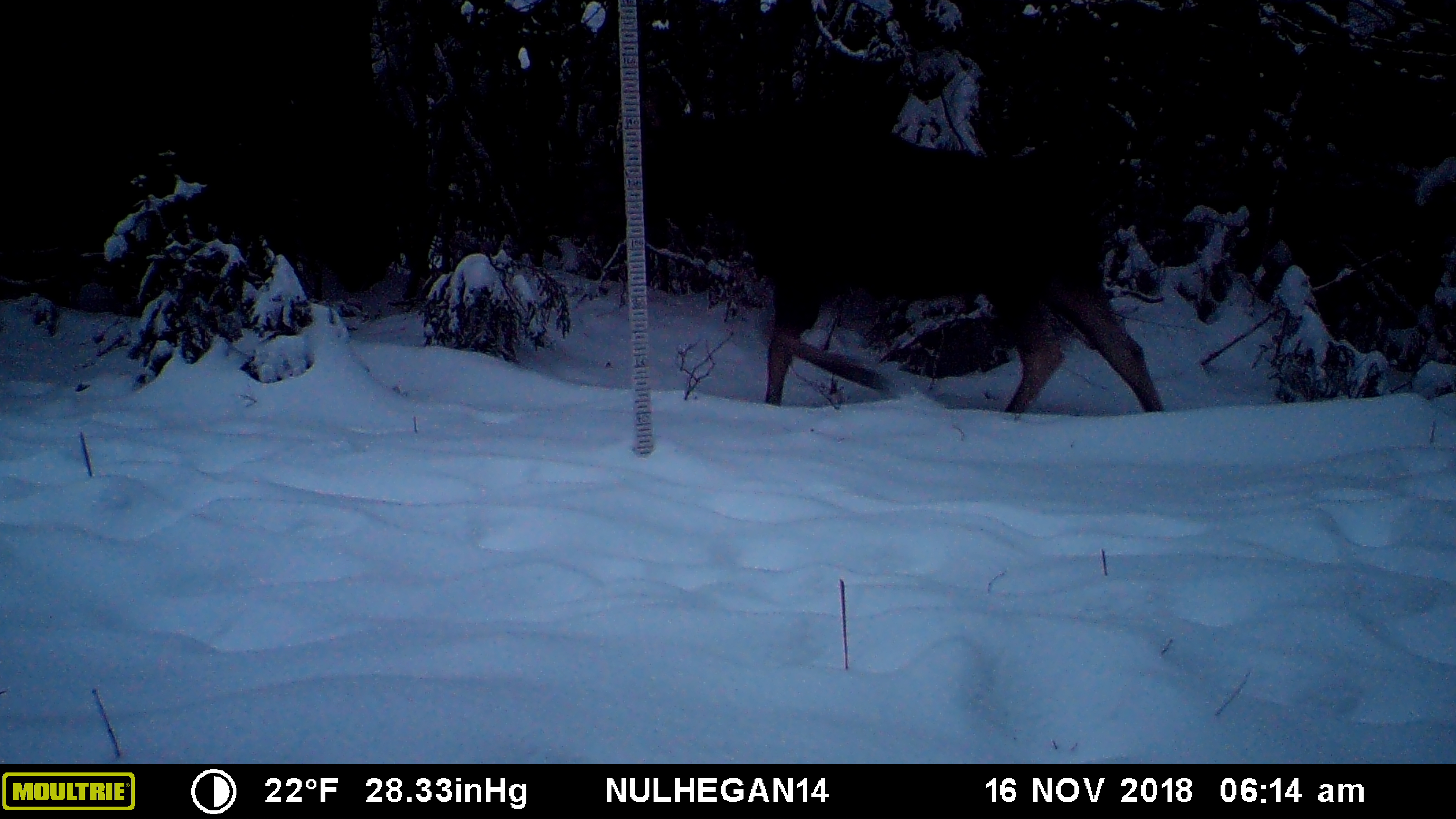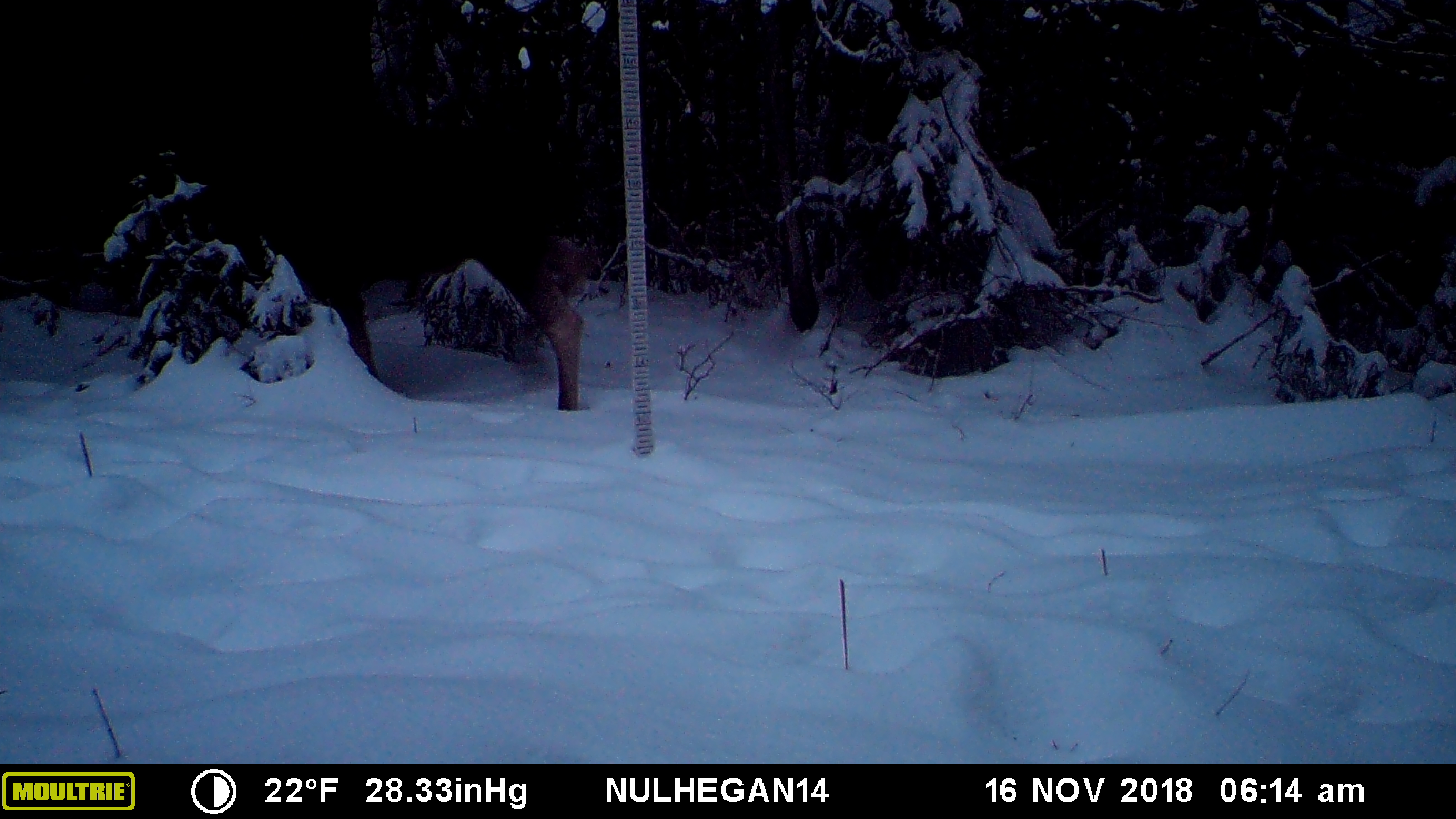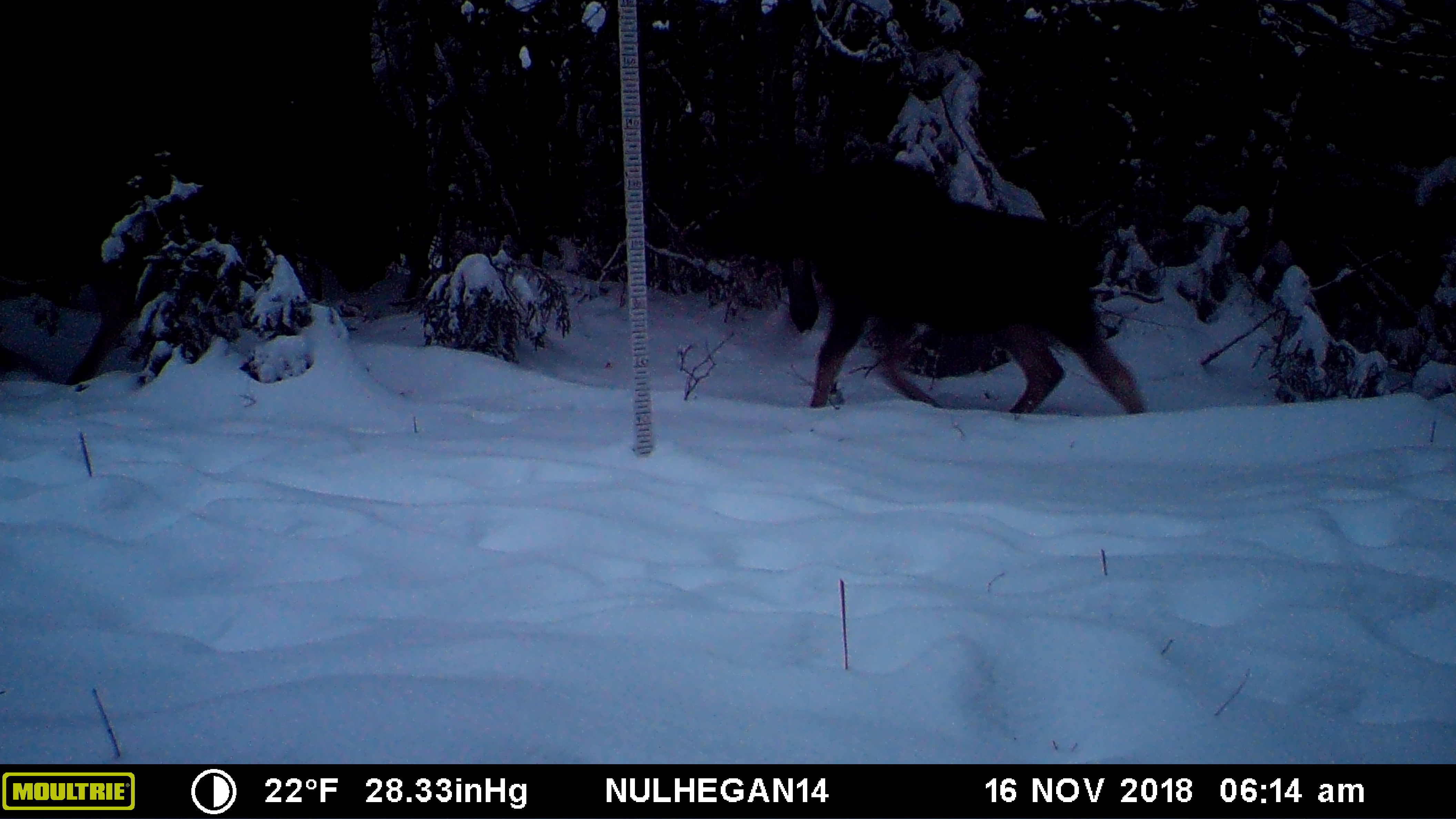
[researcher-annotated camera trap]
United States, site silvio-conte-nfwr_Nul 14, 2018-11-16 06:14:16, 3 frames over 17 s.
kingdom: Animalia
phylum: Chordata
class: Mammalia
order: Artiodactyla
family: Cervidae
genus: Alces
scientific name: Alces alces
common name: moose